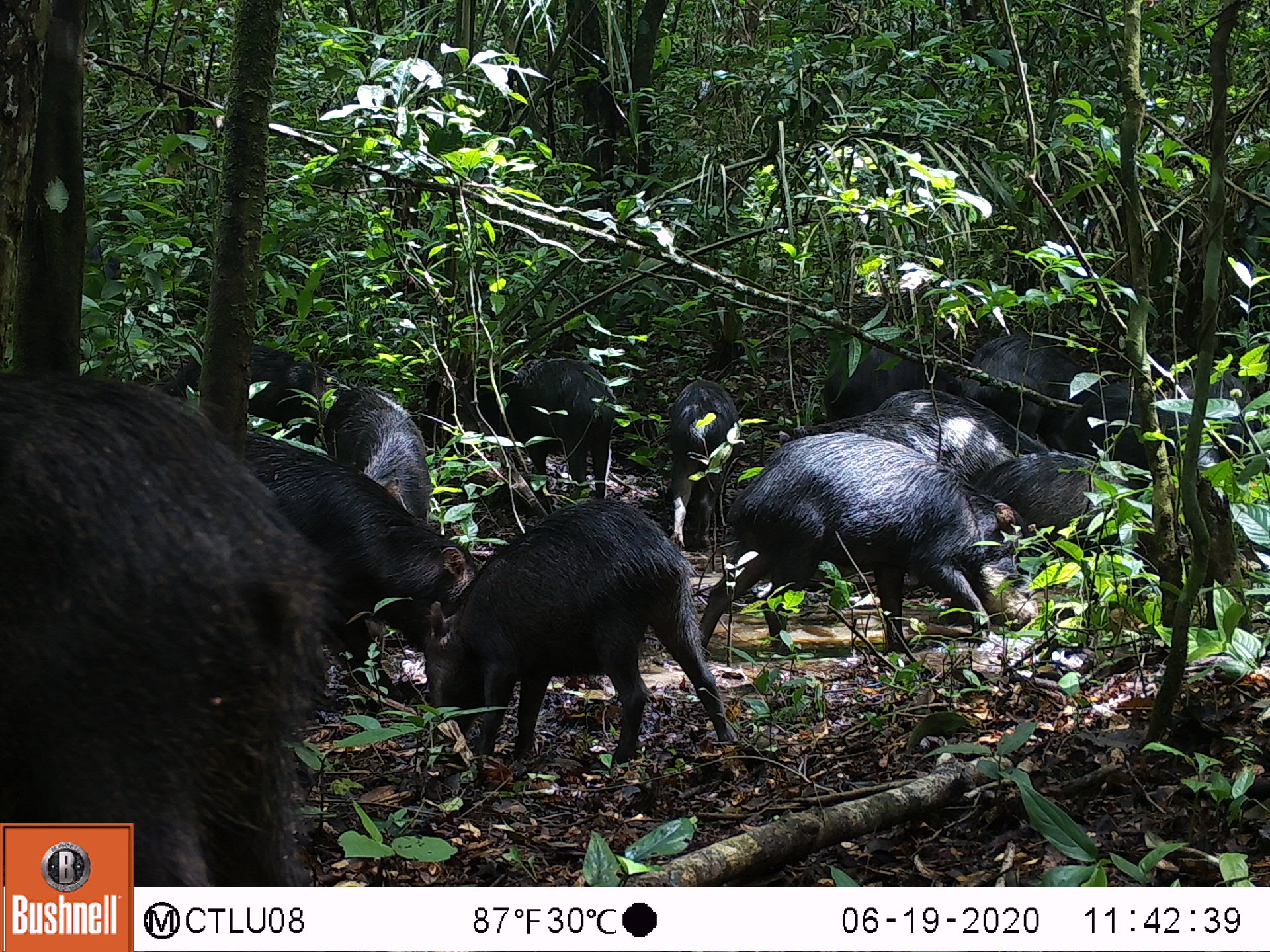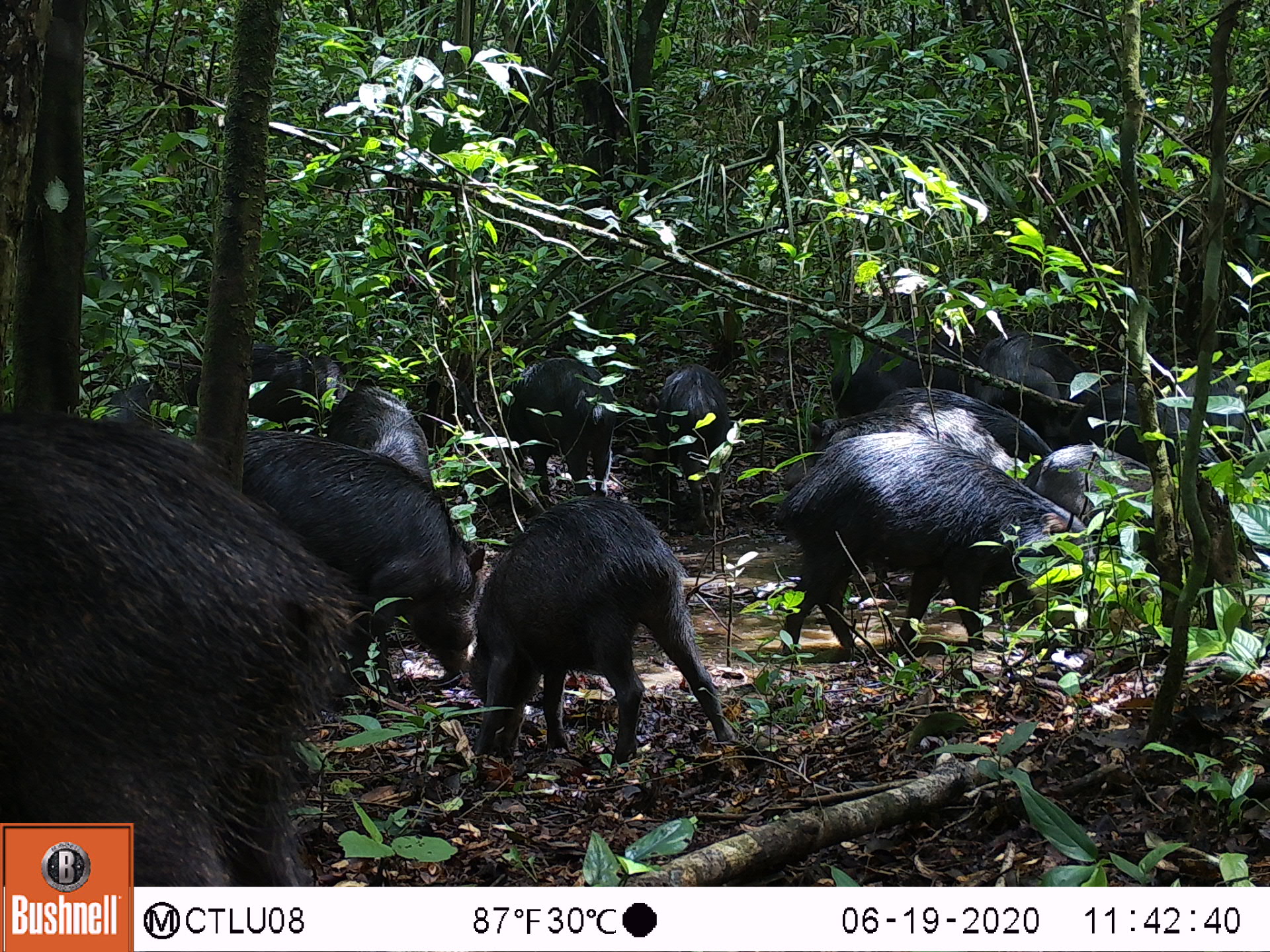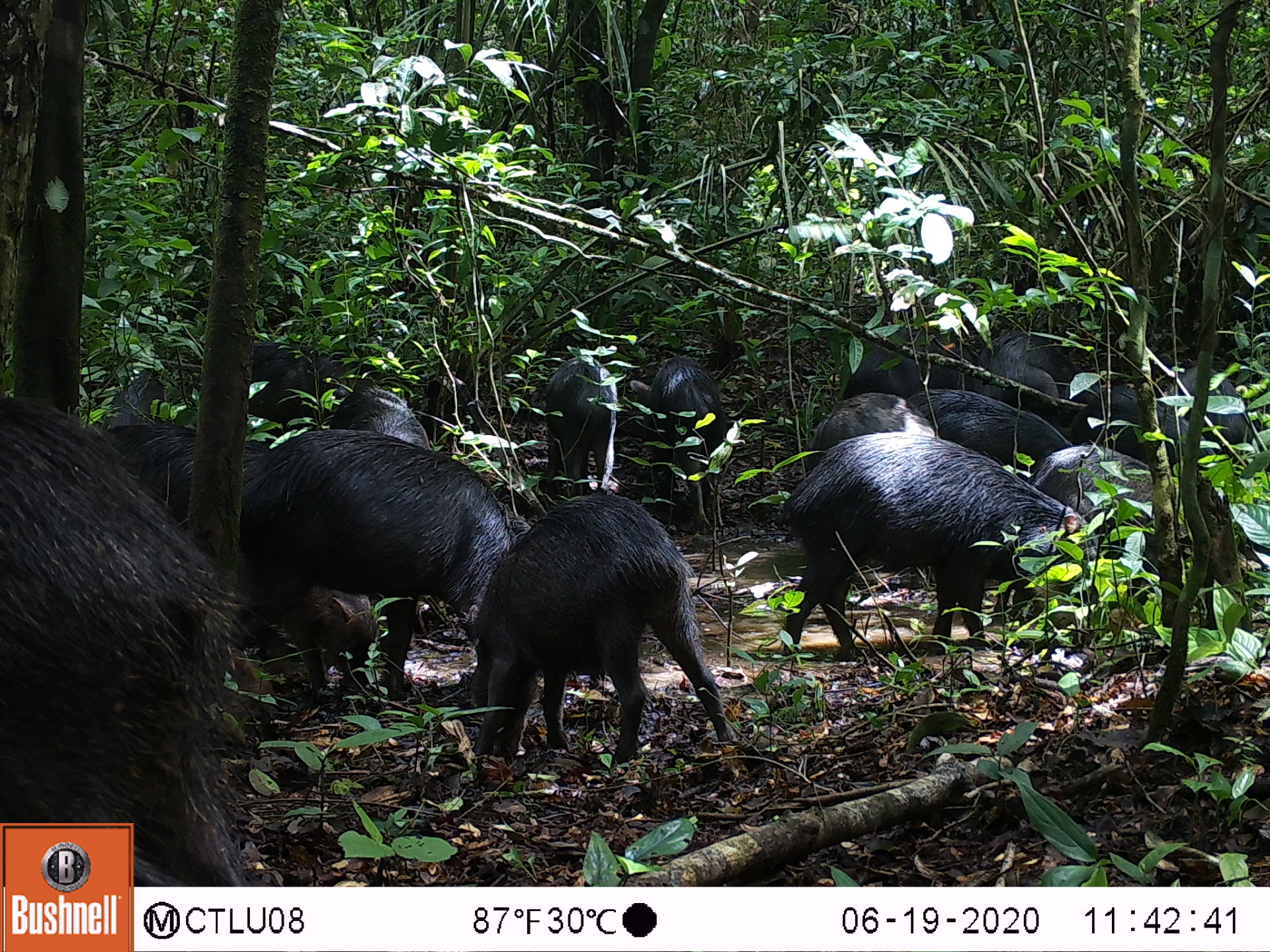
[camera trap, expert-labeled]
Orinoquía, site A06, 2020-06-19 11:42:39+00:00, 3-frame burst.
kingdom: Animalia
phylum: Chordata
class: Mammalia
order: Artiodactyla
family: Tayassuidae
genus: Tayassu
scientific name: Tayassu pecari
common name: white-lipped peccary